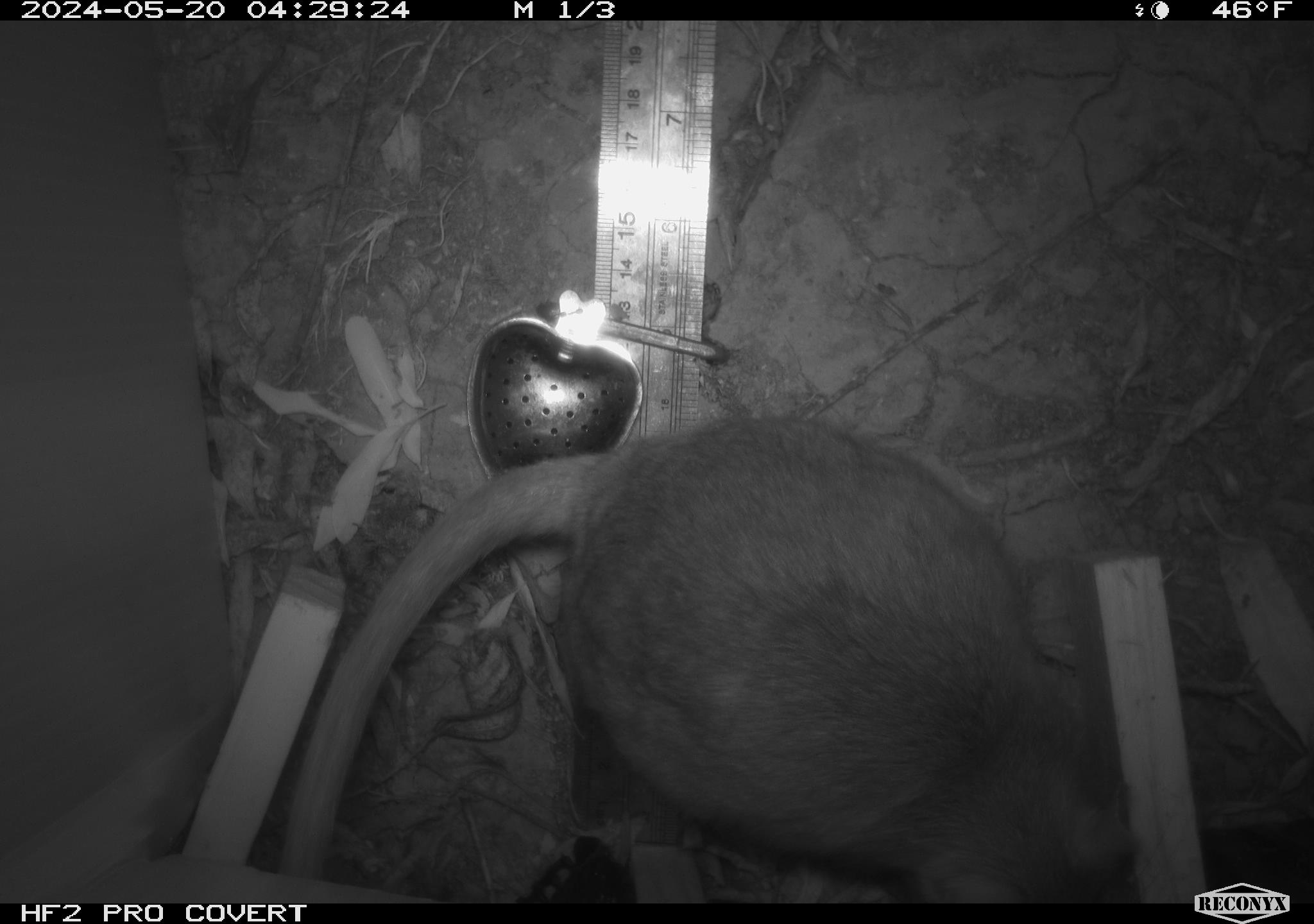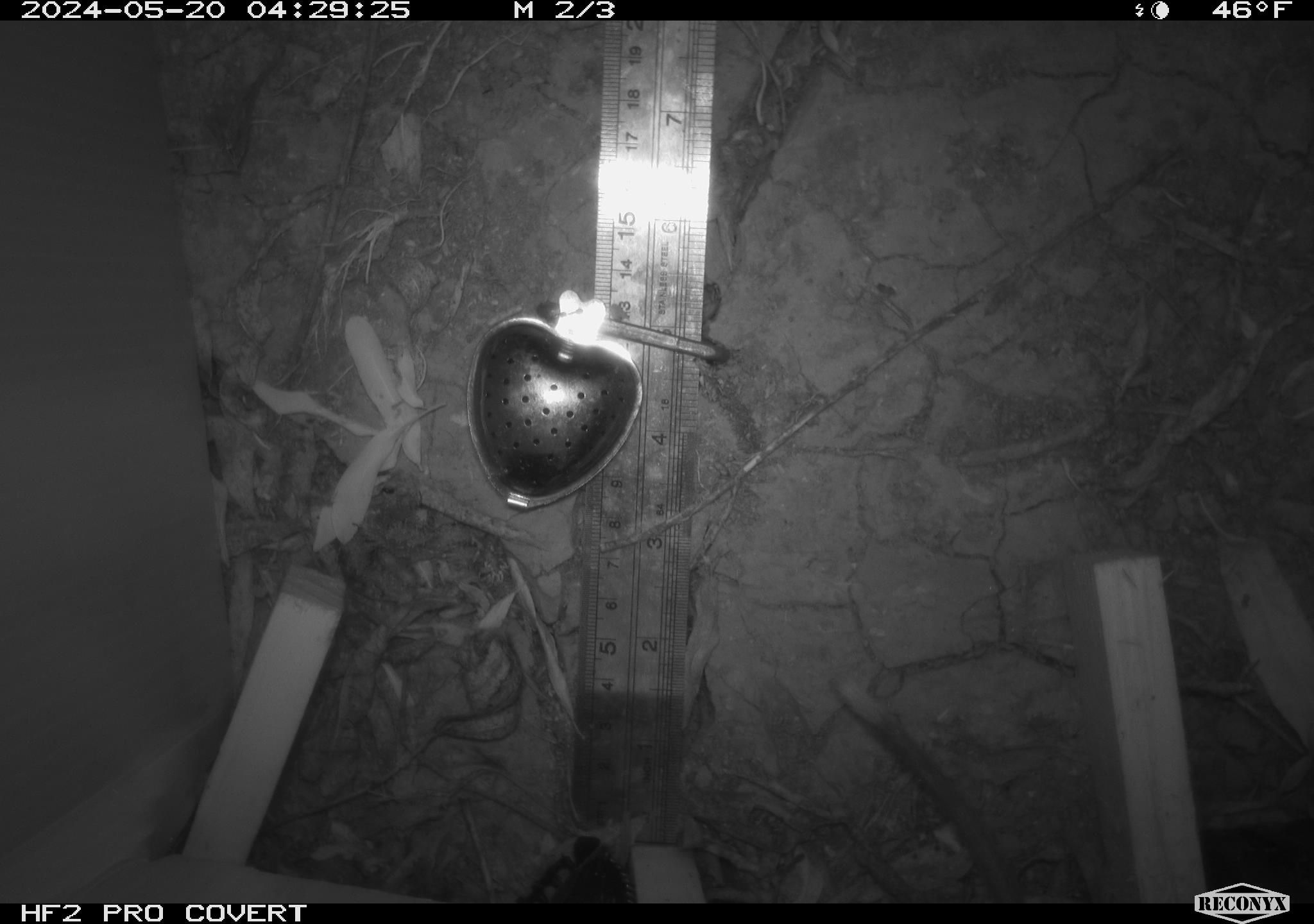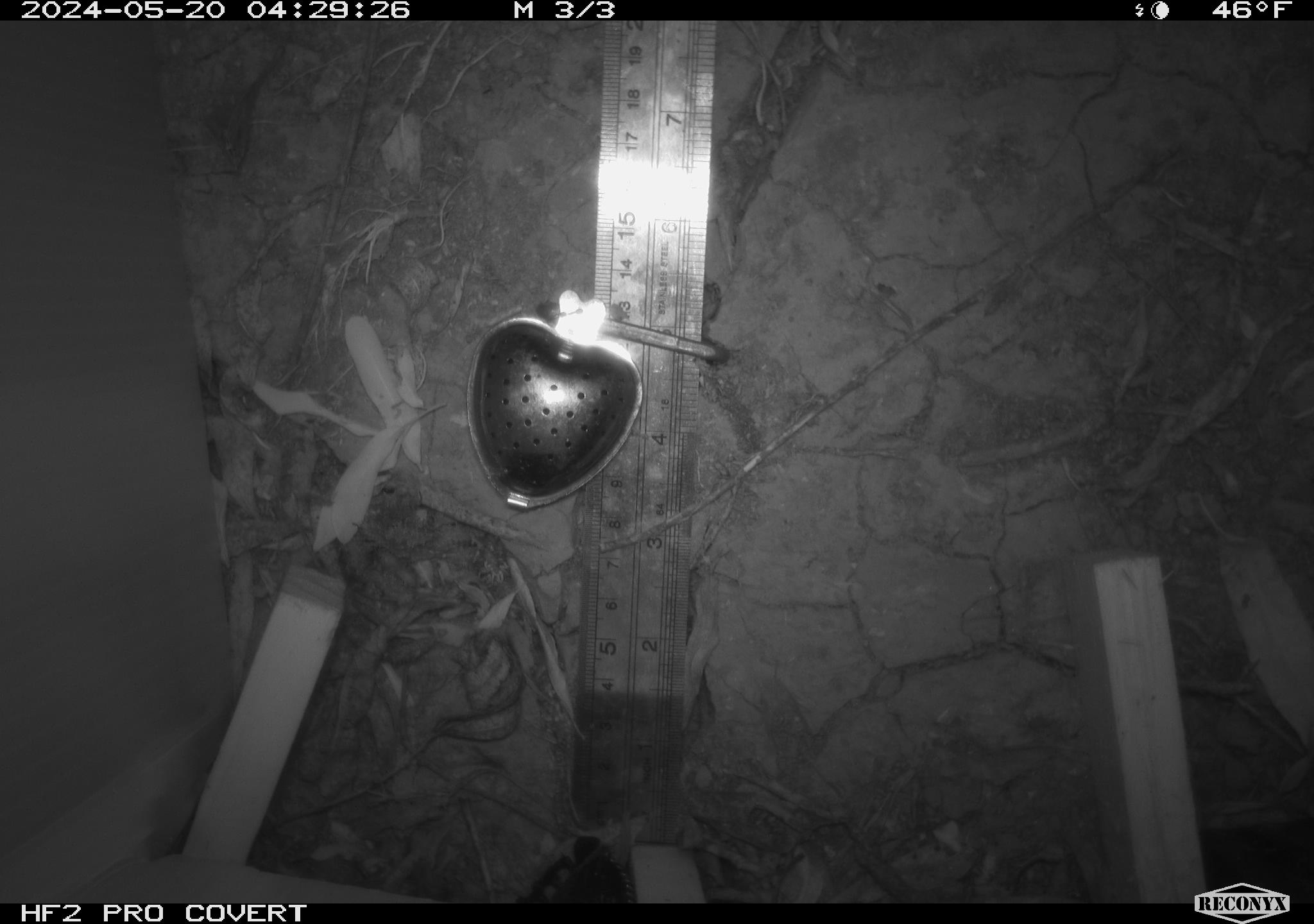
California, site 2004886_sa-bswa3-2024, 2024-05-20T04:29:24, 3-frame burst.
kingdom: Animalia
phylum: Chordata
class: Mammalia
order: Rodentia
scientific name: Rodentia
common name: woodrat or rat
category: woodrat or rat species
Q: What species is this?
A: Woodrat or rat species (woodrat or rat) (Rodentia).